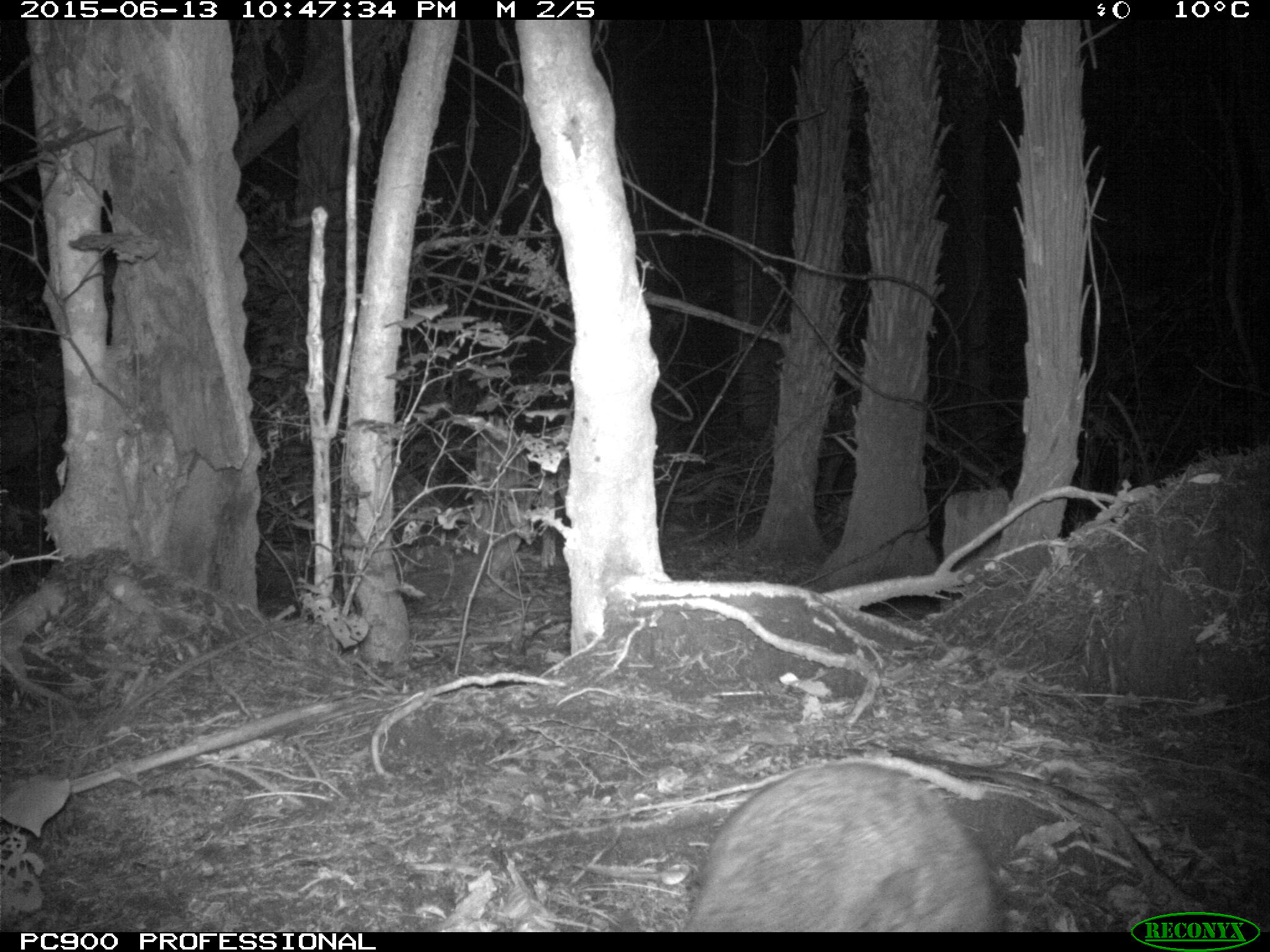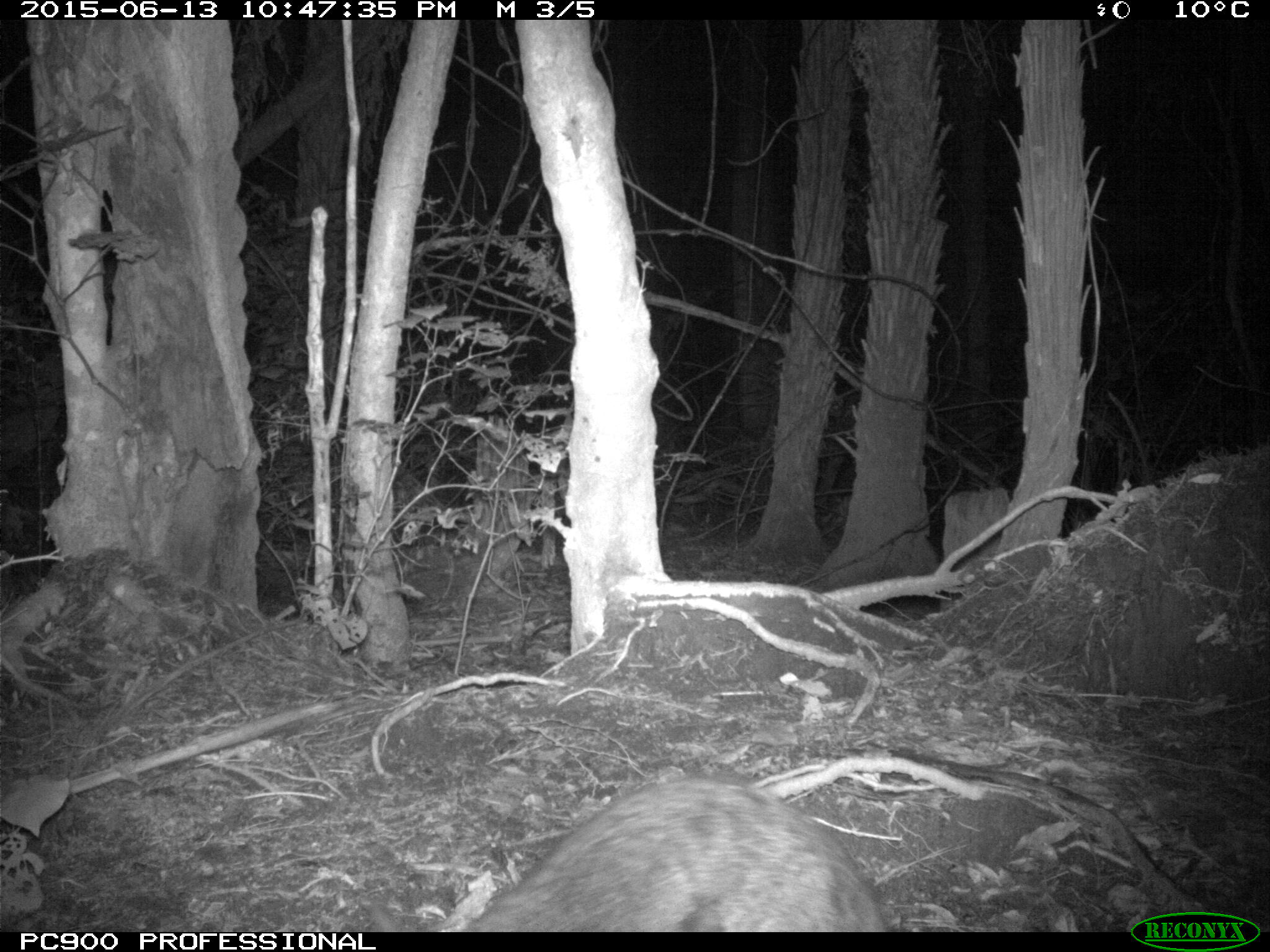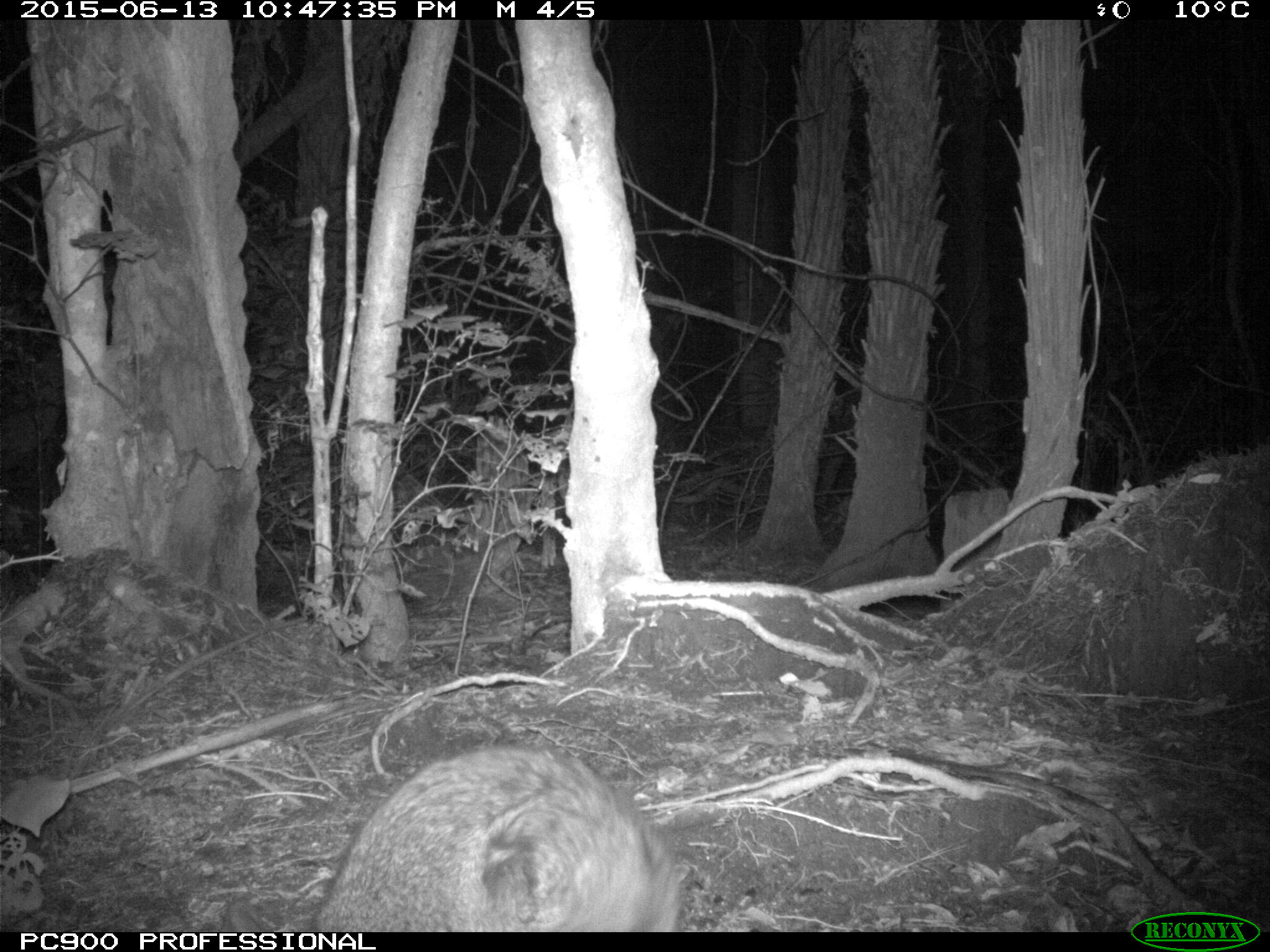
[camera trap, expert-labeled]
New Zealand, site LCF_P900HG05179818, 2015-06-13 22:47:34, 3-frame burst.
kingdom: Animalia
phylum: Chordata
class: Mammalia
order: Diprotodontia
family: Macropodidae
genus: Notamacropus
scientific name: Notamacropus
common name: wallaby